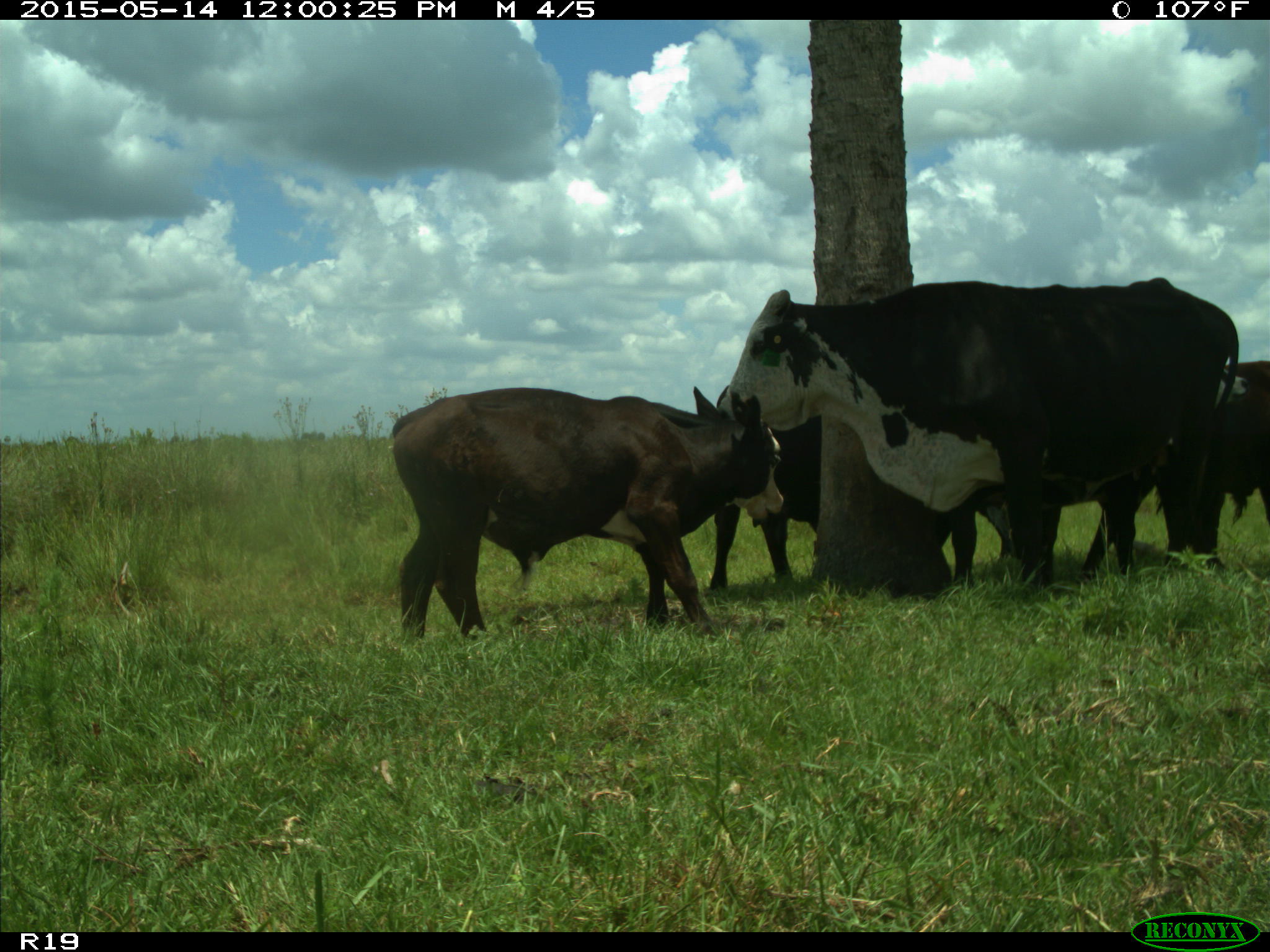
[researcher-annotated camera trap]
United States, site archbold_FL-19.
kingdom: Animalia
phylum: Chordata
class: Mammalia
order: Artiodactyla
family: Bovidae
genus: Bos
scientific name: Bos taurus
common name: domestic cow